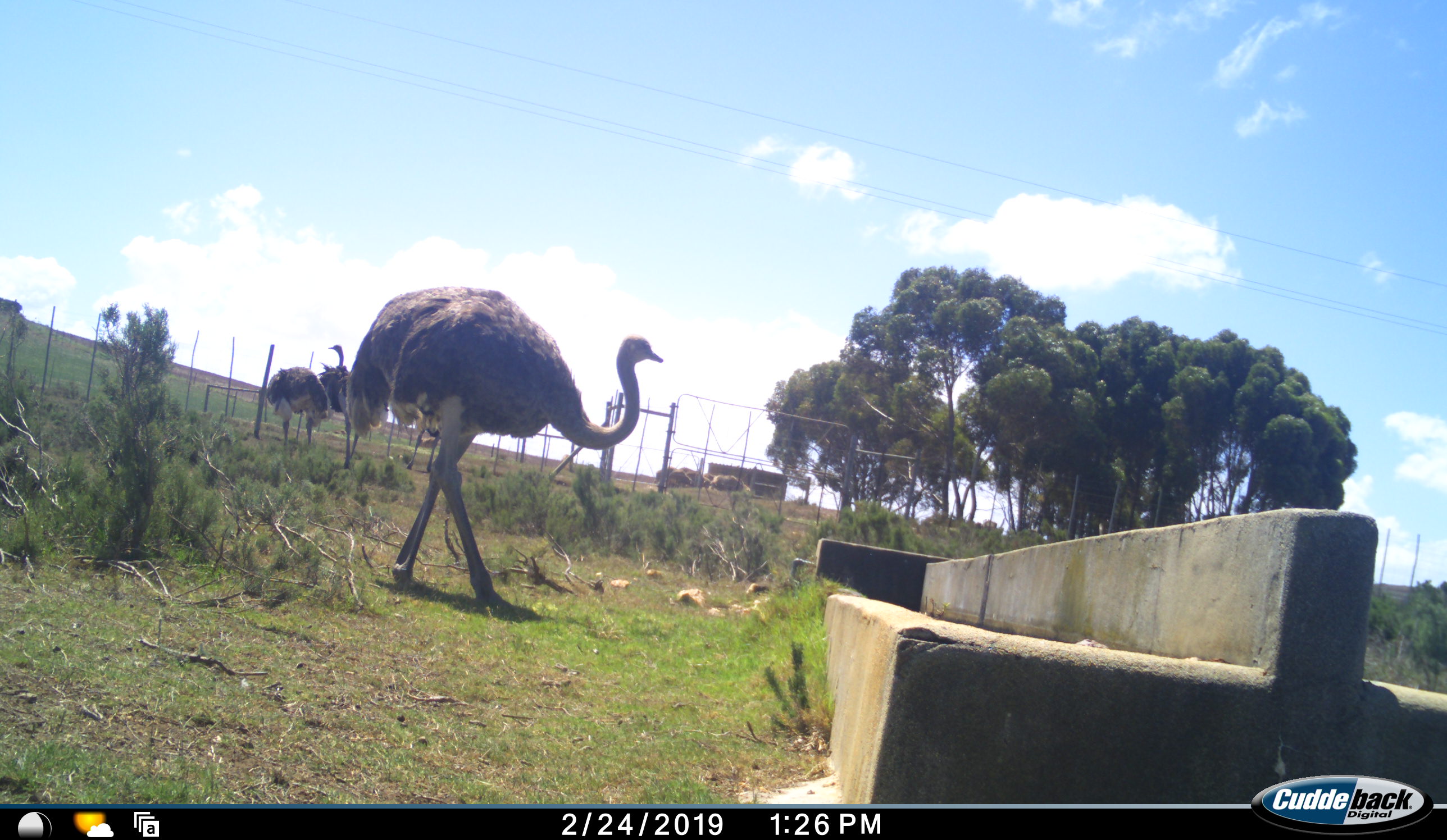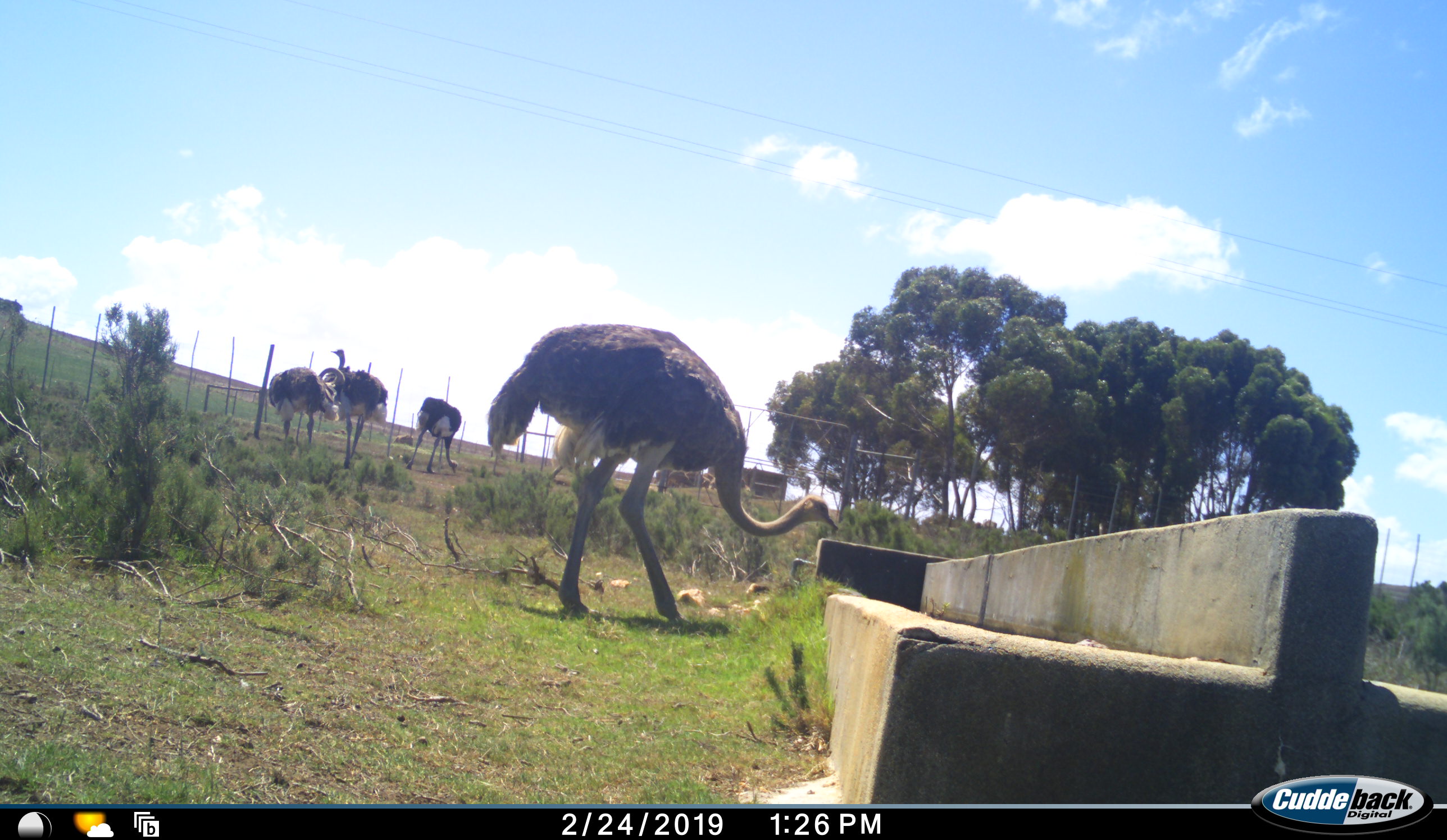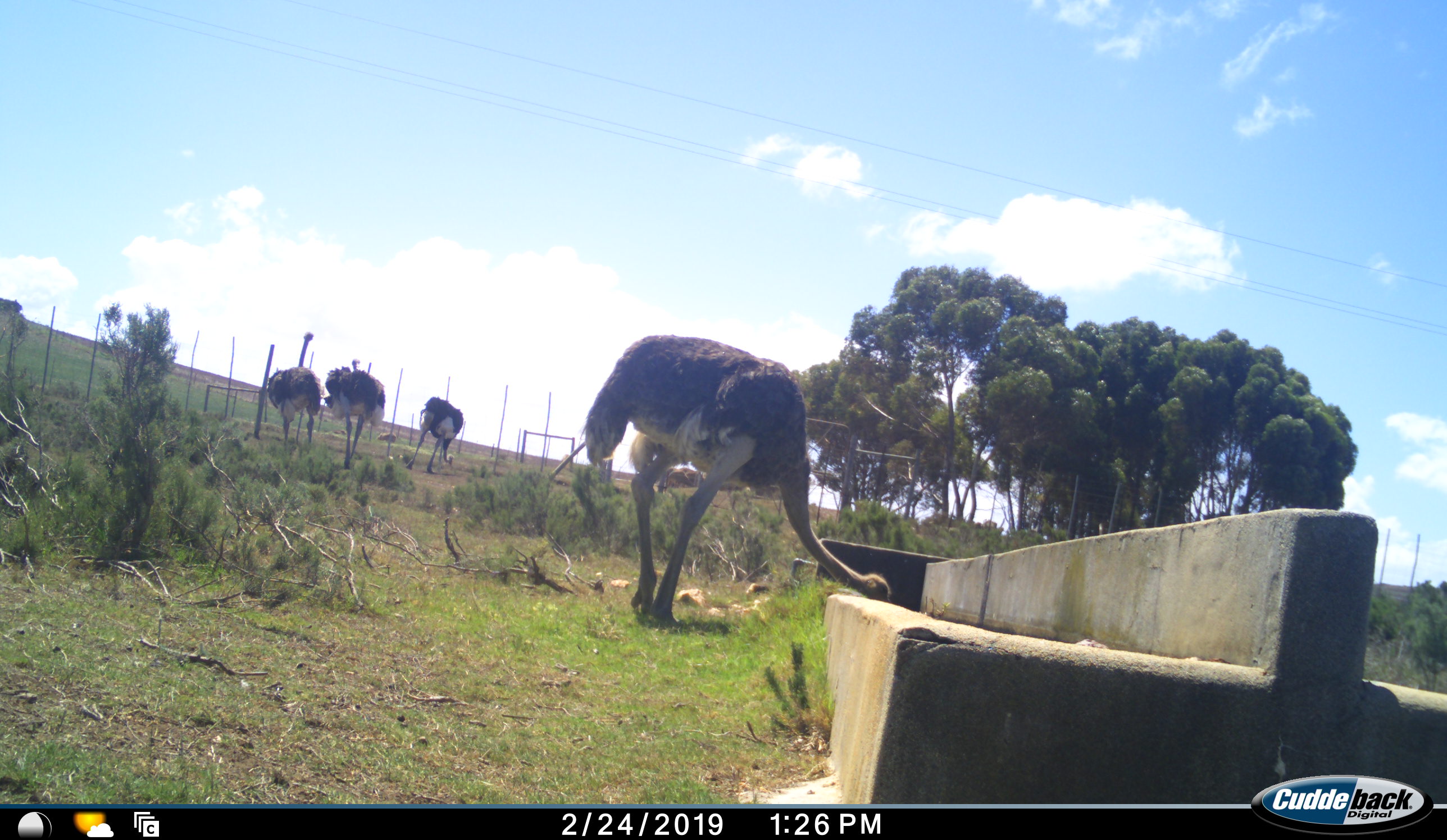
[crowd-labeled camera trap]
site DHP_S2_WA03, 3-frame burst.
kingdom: Animalia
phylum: Chordata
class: Aves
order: Struthioniformes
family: Struthionidae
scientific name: Struthionidae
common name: ostrich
Ostrich (Struthionidae), count 4. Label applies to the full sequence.